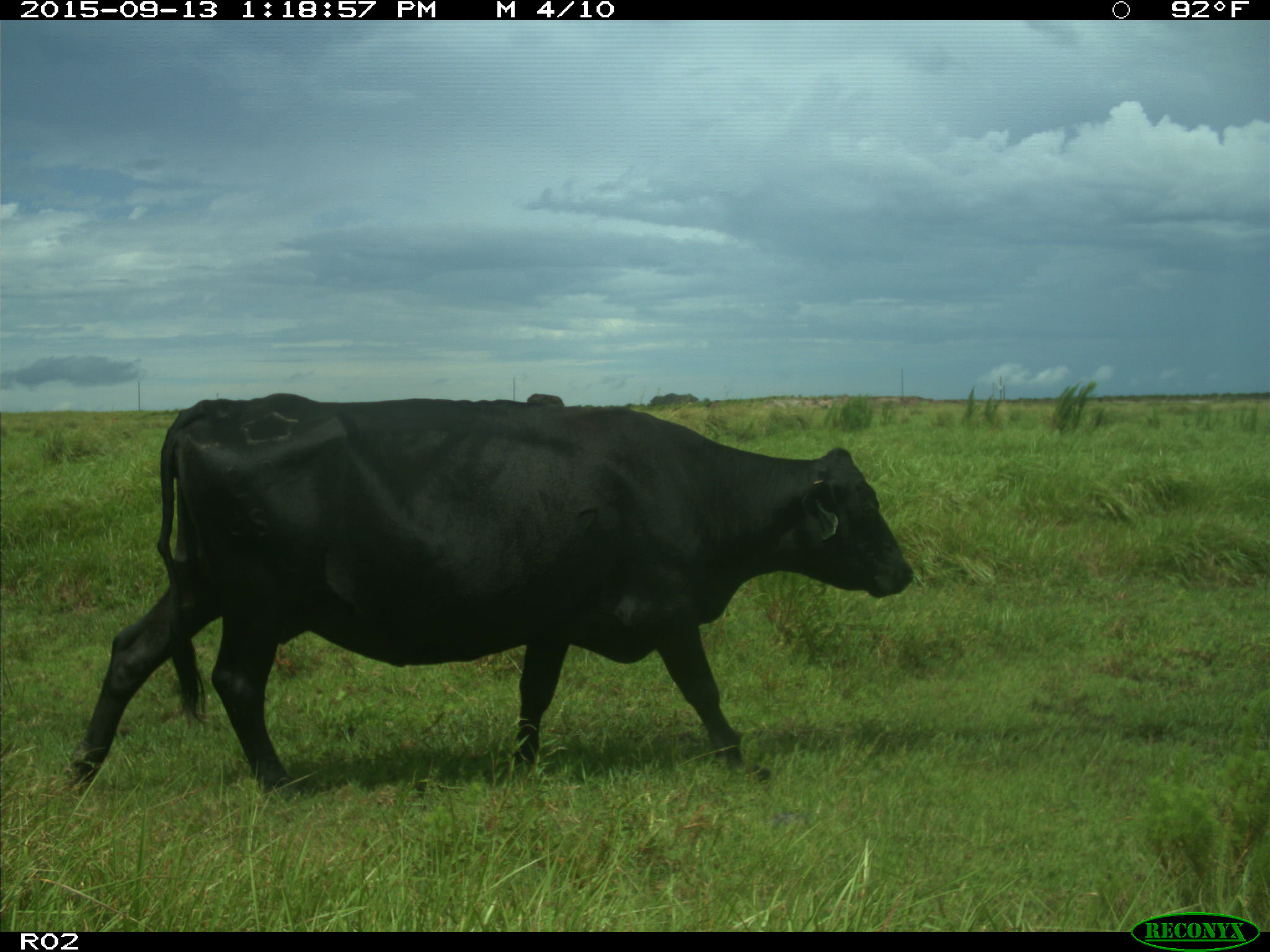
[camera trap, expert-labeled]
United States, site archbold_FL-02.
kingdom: Animalia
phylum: Chordata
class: Mammalia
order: Artiodactyla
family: Bovidae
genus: Bos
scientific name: Bos taurus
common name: domestic cow